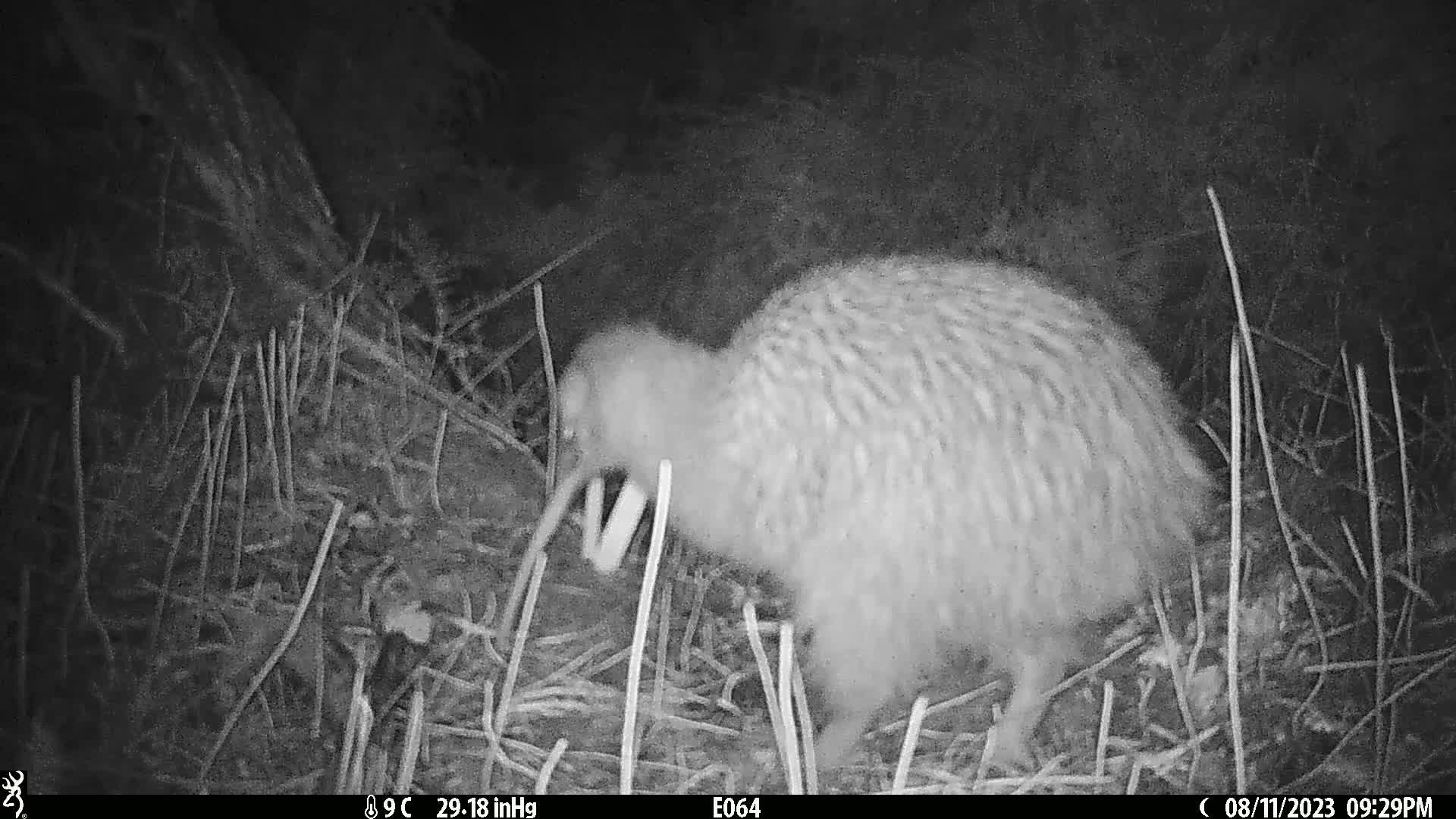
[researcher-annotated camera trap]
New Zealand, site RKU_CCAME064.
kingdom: Animalia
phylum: Chordata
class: Aves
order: Apterygiformes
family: Apterygidae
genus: Apteryx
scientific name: Apteryx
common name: kiwi